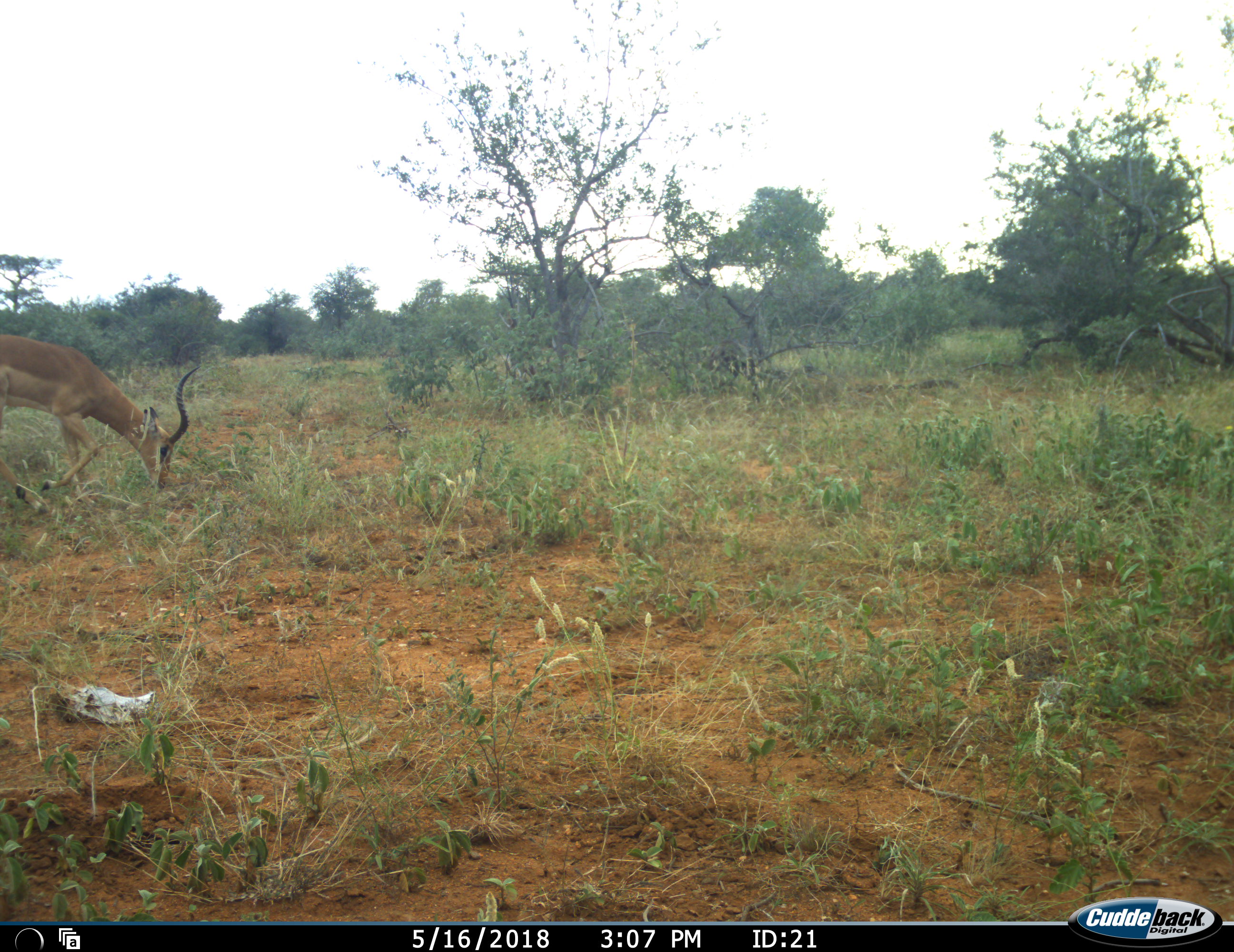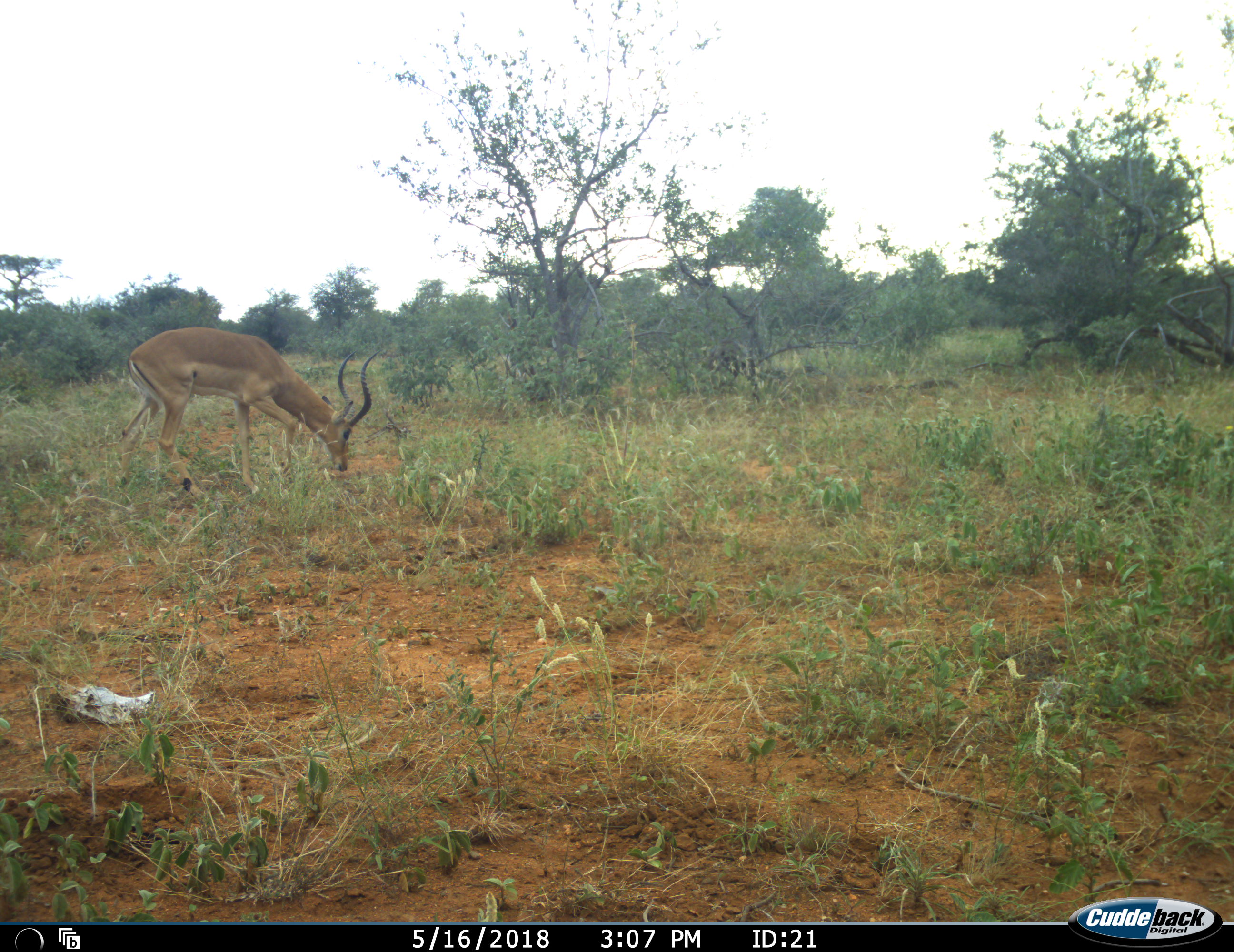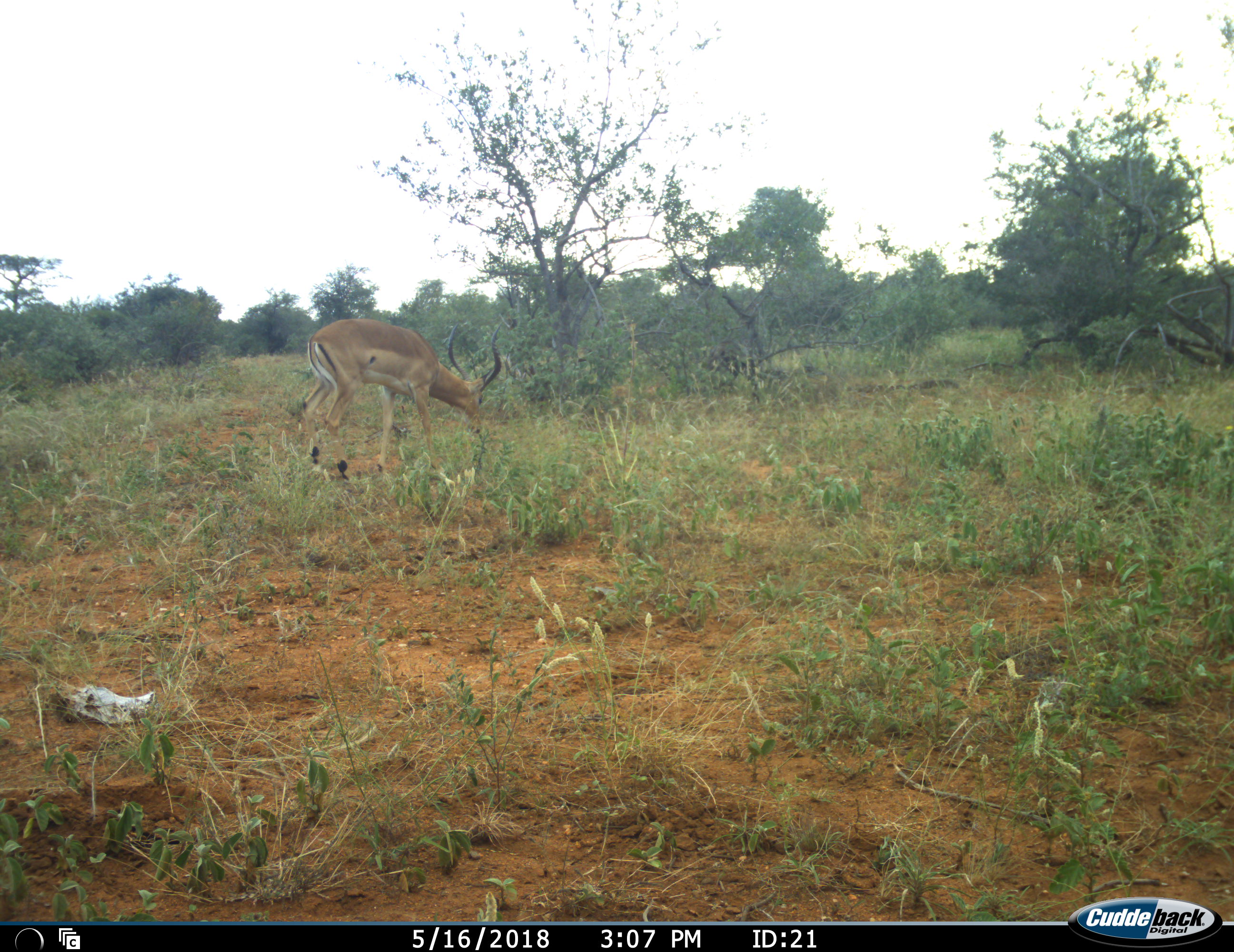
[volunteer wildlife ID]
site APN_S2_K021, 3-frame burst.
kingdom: Animalia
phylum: Chordata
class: Mammalia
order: Artiodactyla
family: Bovidae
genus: Aepyceros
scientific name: Aepyceros melampus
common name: impala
Impala (Aepyceros melampus), count 1. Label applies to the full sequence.